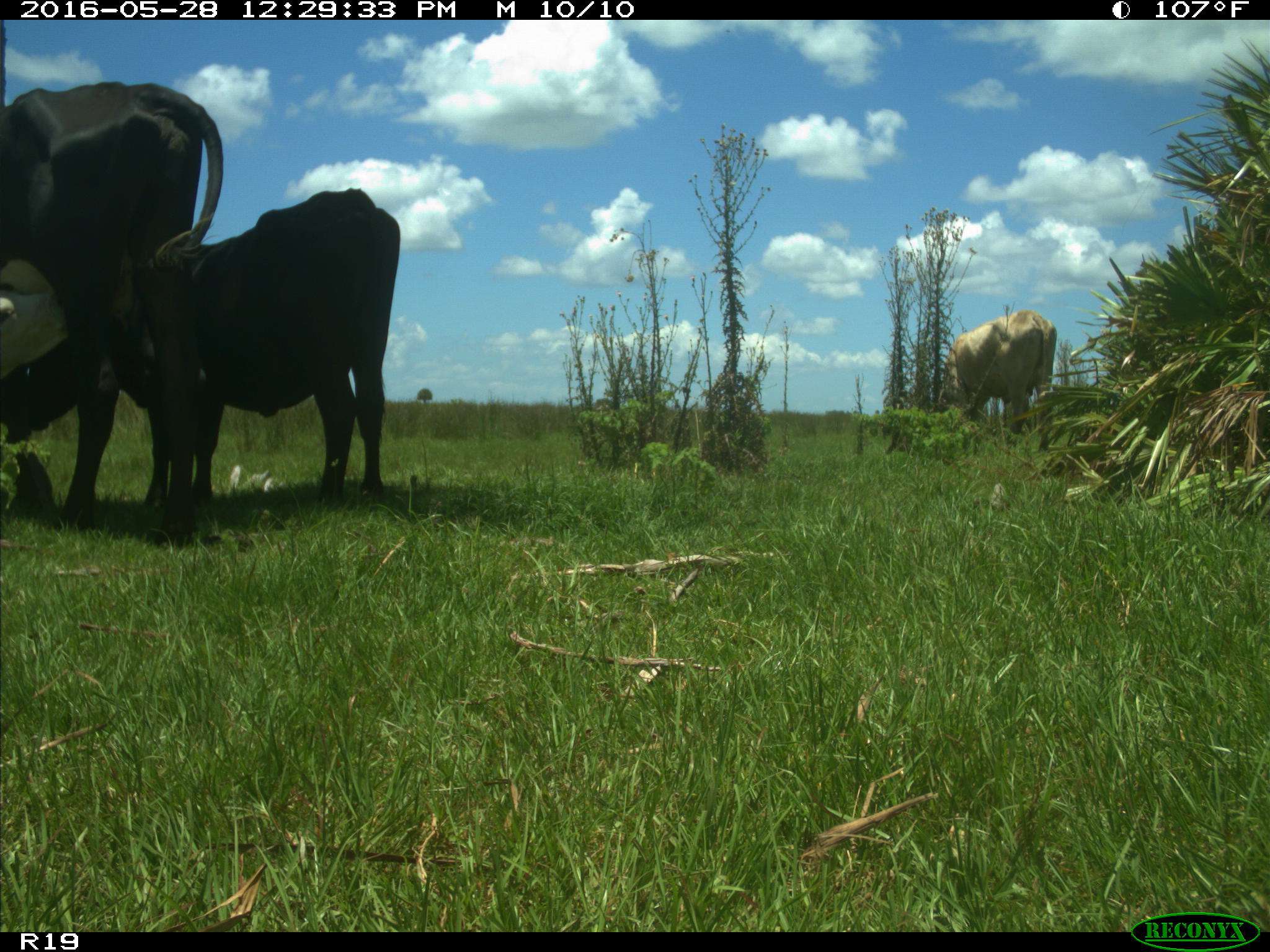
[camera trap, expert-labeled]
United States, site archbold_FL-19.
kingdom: Animalia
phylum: Chordata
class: Mammalia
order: Artiodactyla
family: Bovidae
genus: Bos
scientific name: Bos taurus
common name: domestic cow